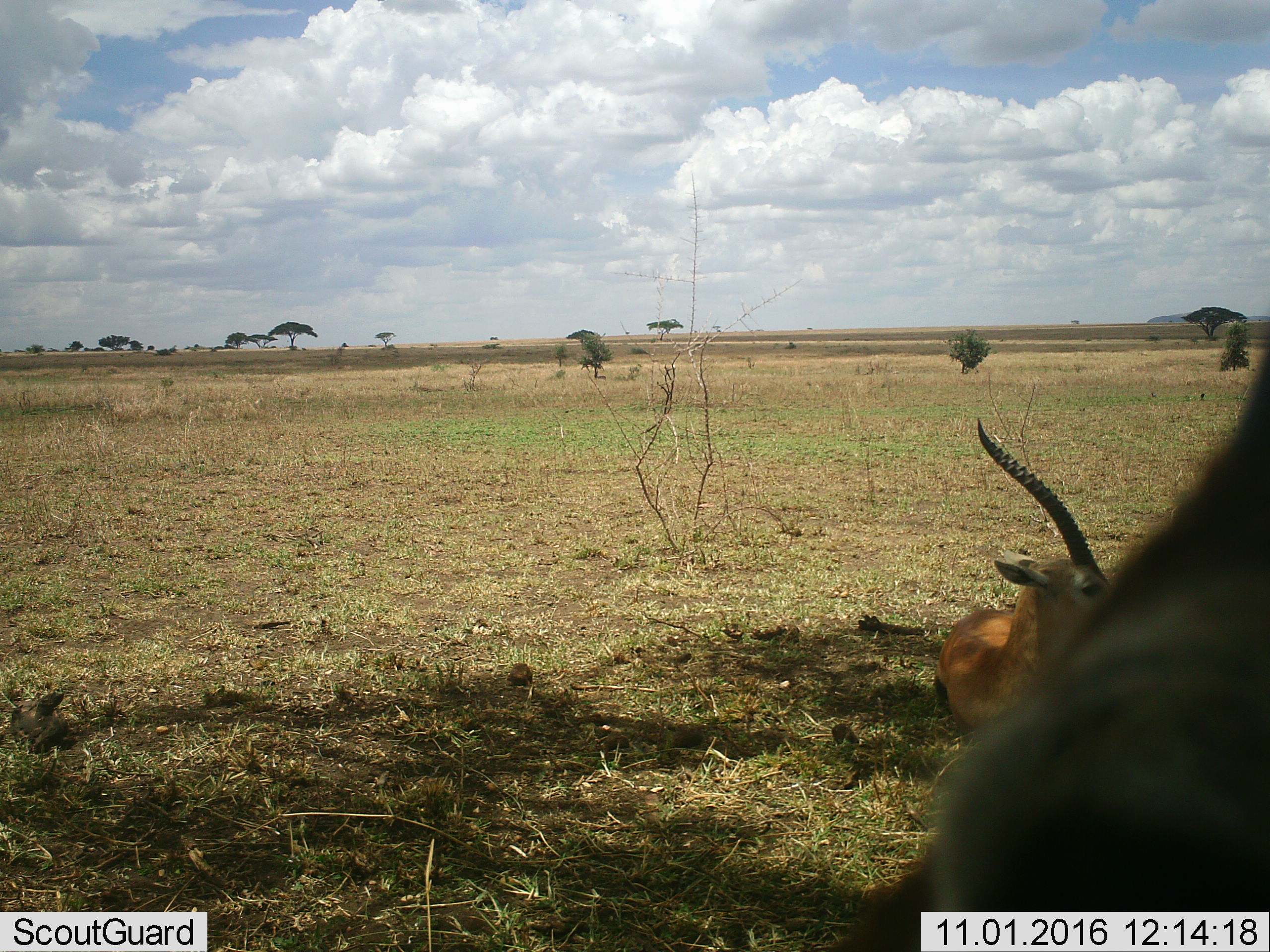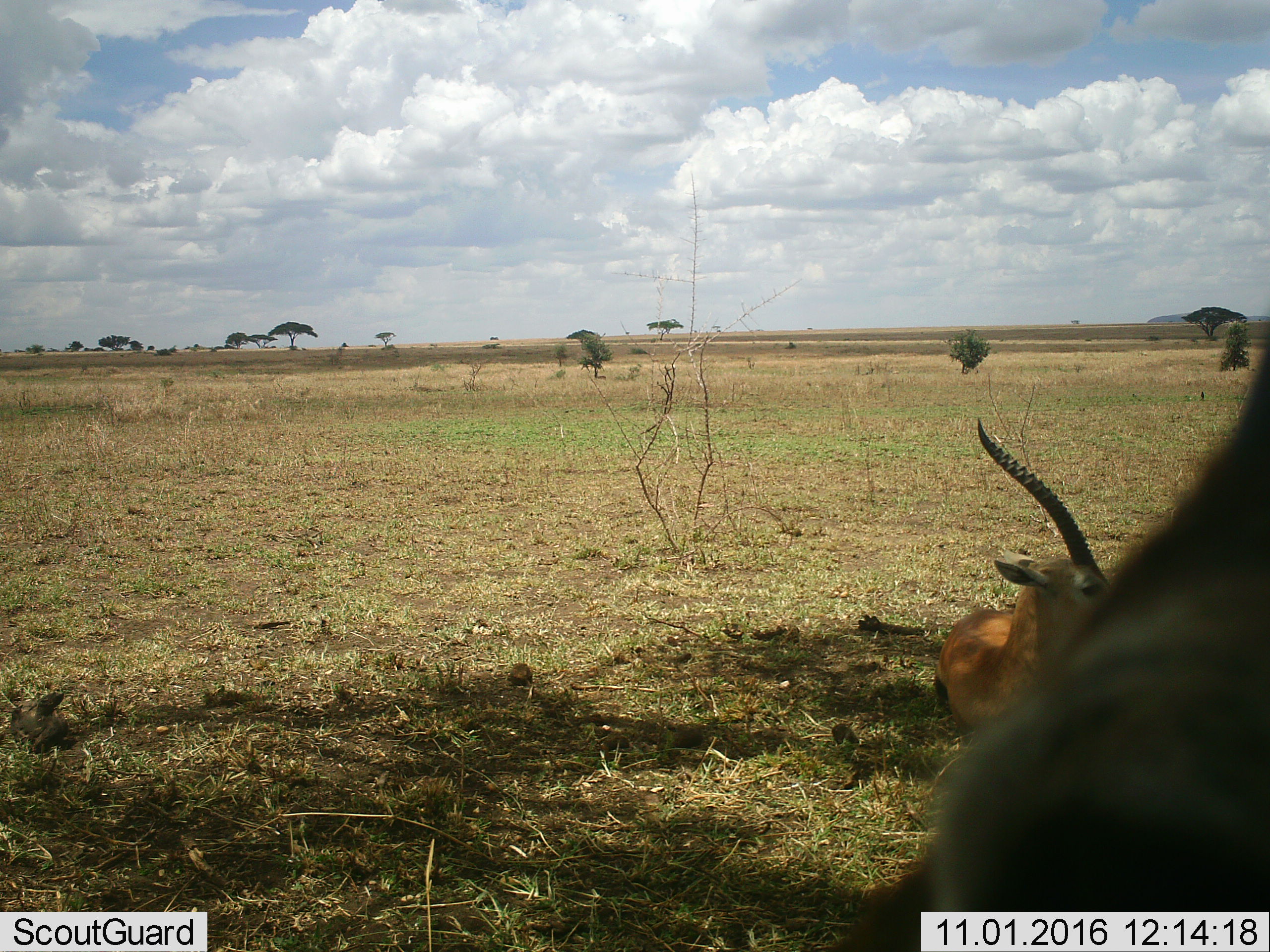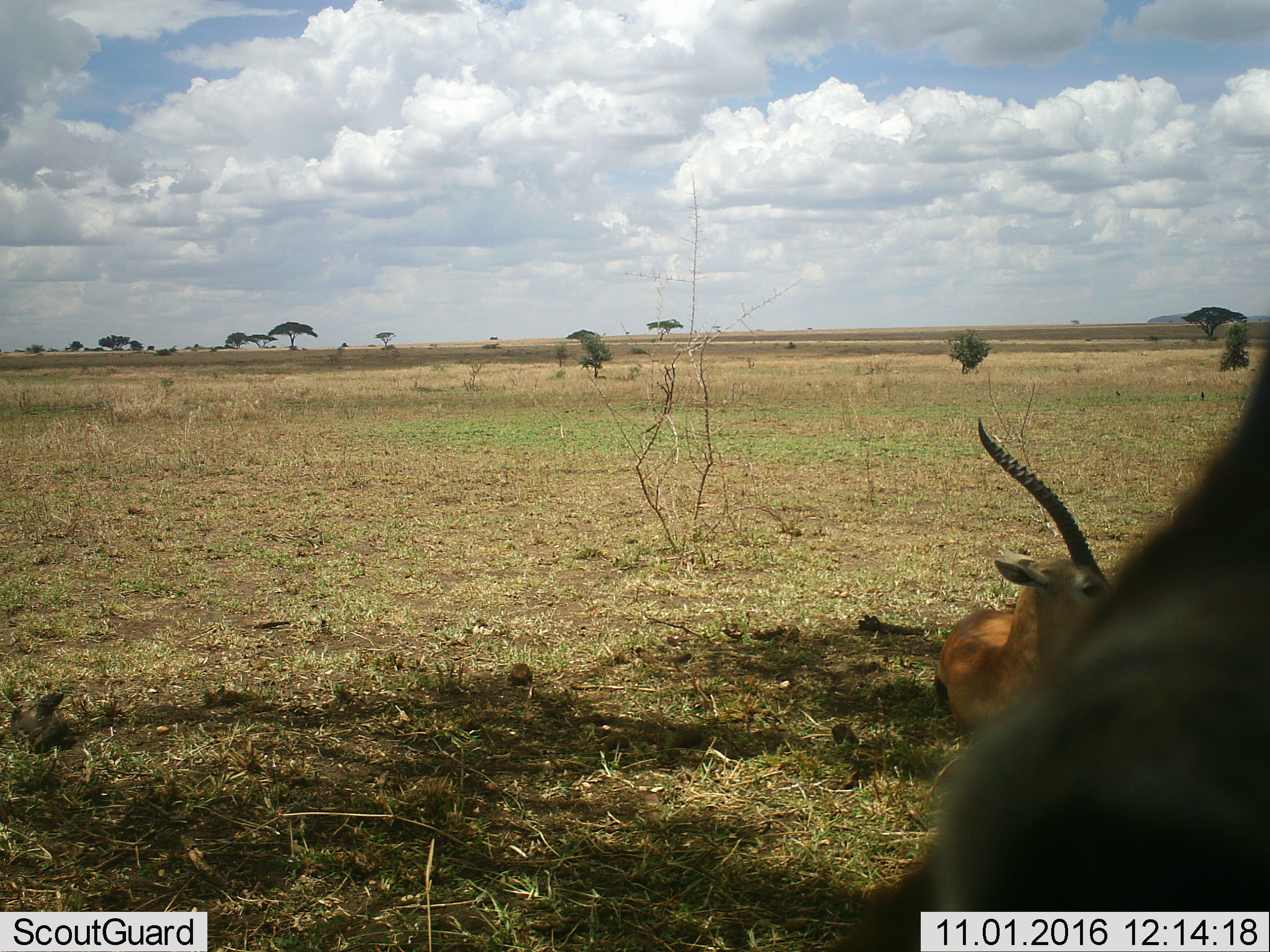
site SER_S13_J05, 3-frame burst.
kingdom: Animalia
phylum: Chordata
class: Mammalia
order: Artiodactyla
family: Bovidae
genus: Eudorcas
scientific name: Eudorcas thomsonii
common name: thomson's gazelle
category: gazellethomsons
Gazellethomsons (thomson's gazelle) (Eudorcas thomsonii), count 2. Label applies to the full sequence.